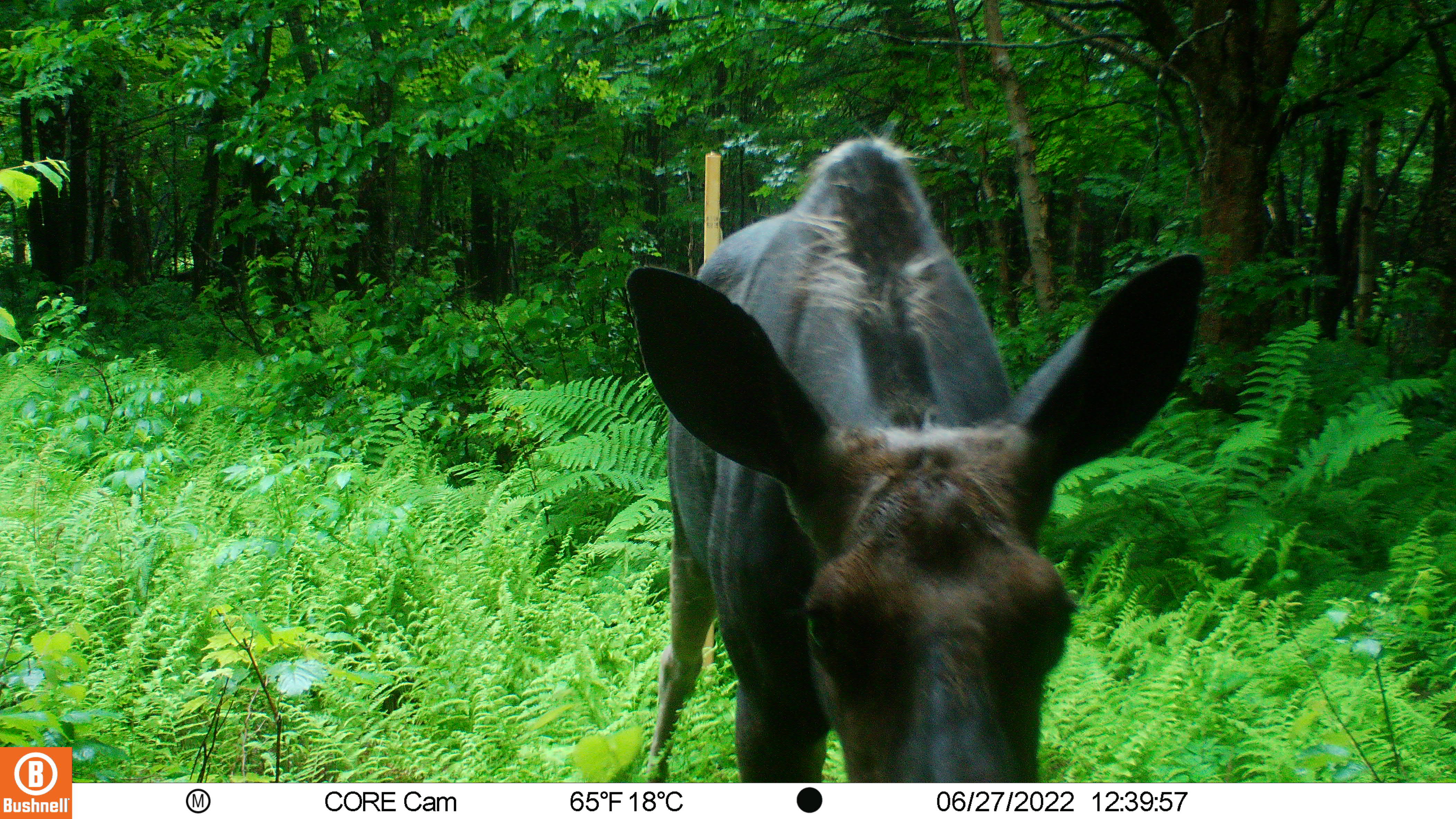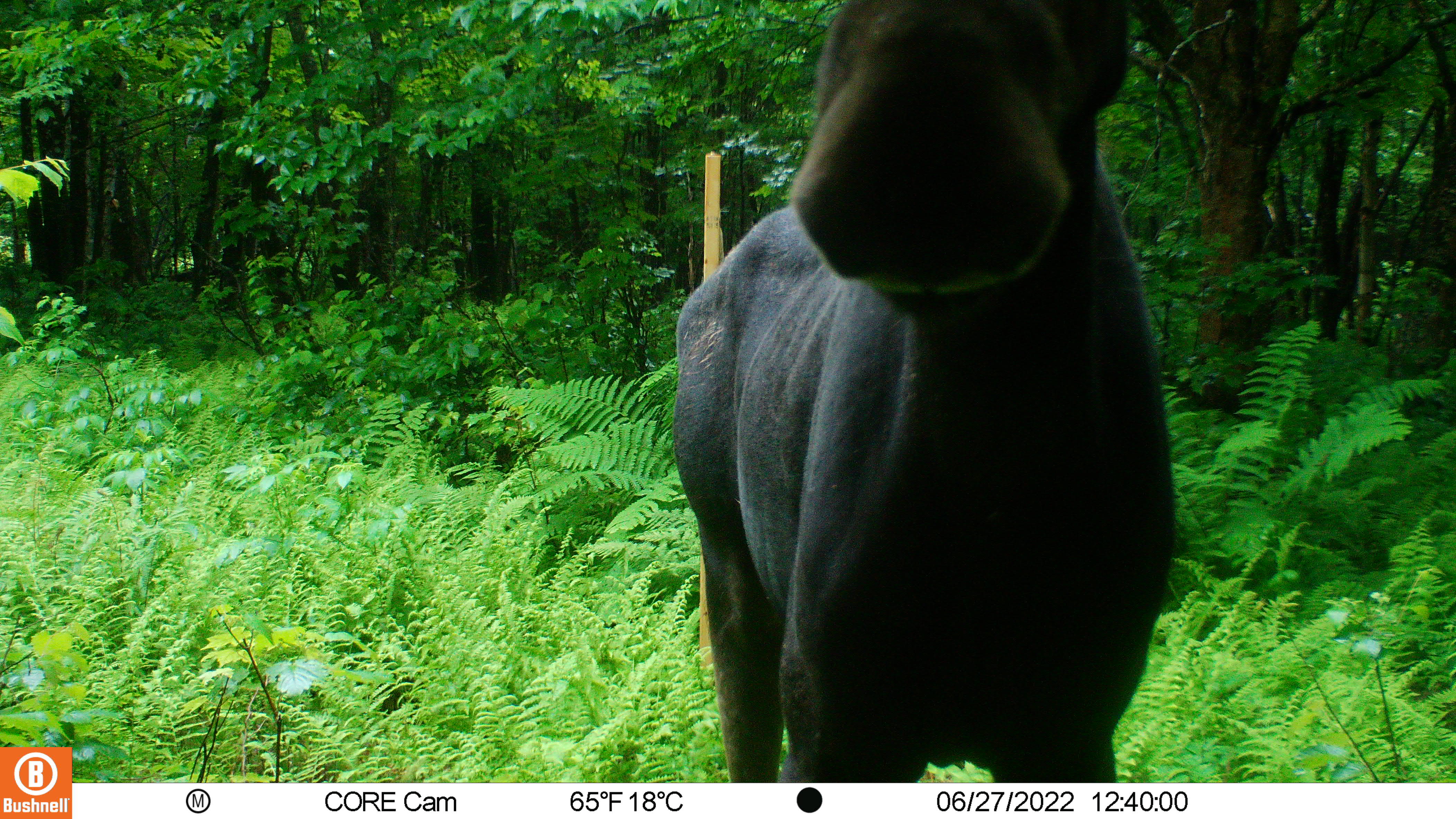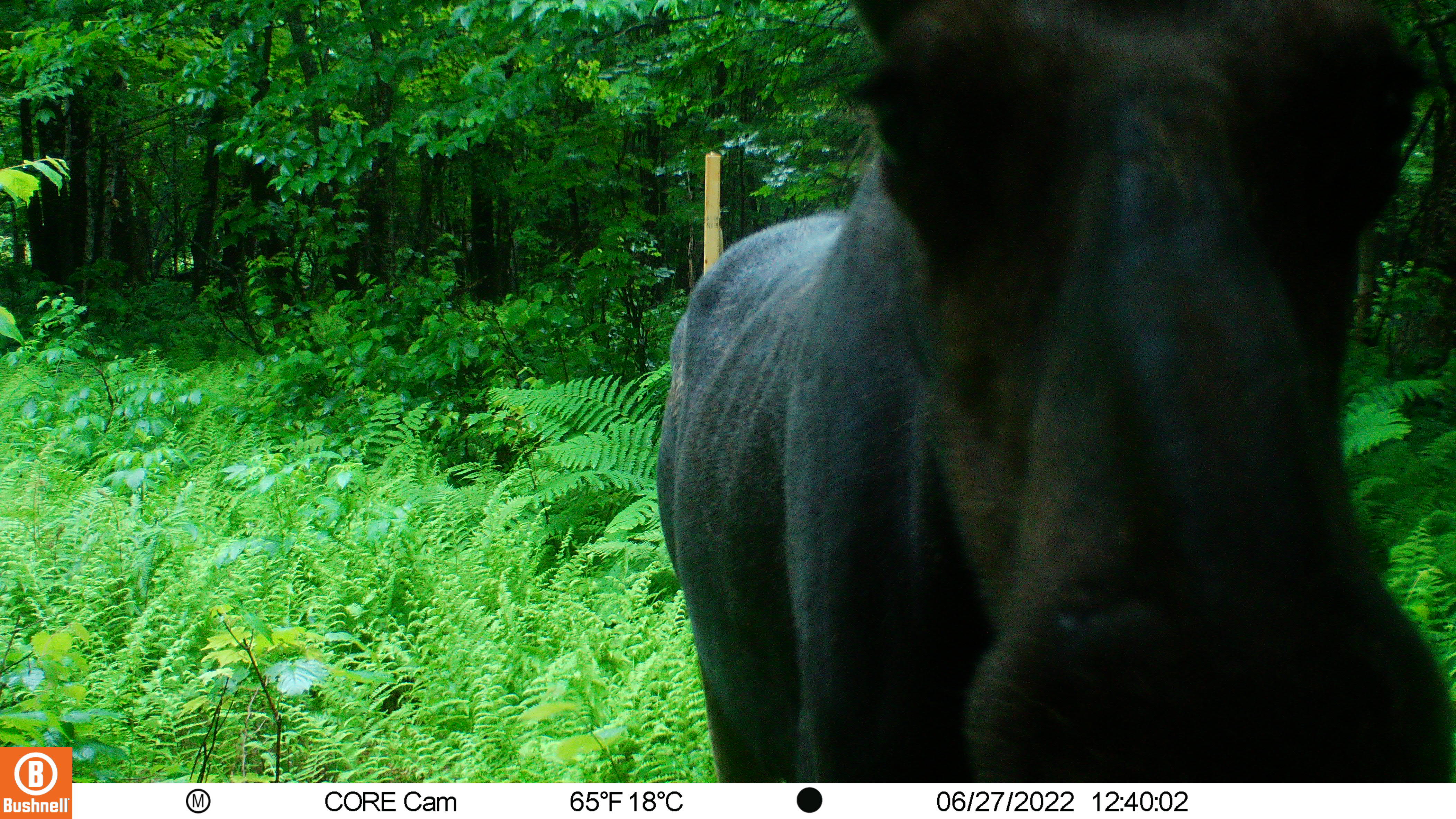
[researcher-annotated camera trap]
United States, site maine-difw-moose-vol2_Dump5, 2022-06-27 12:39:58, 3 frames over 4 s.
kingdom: Animalia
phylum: Chordata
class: Mammalia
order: Artiodactyla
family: Cervidae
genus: Alces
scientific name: Alces alces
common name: moose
Moose (Alces alces).